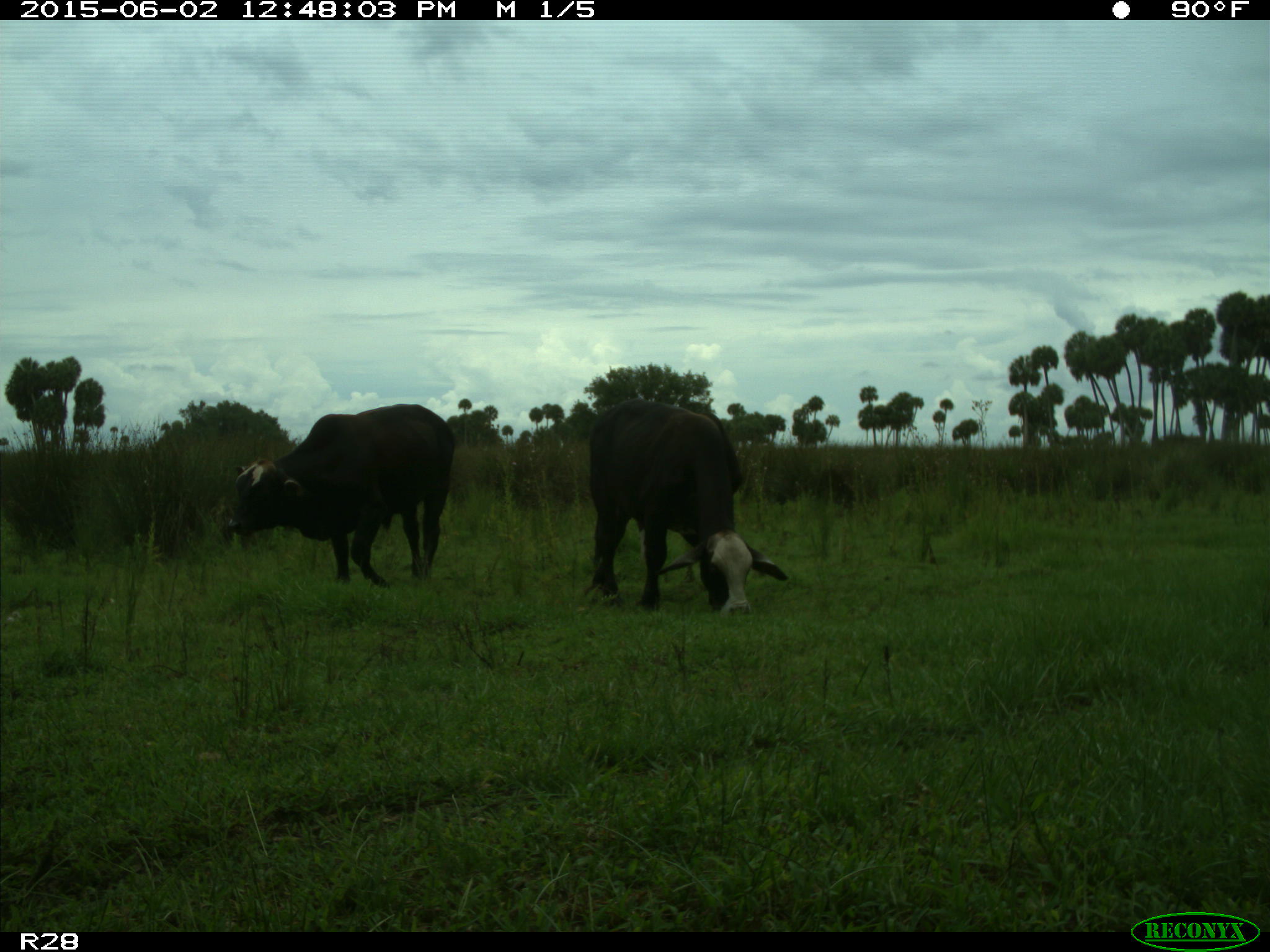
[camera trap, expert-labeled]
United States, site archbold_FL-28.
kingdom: Animalia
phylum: Chordata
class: Mammalia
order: Artiodactyla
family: Bovidae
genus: Bos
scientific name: Bos taurus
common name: domestic cow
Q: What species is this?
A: Bos taurus (domestic cow).